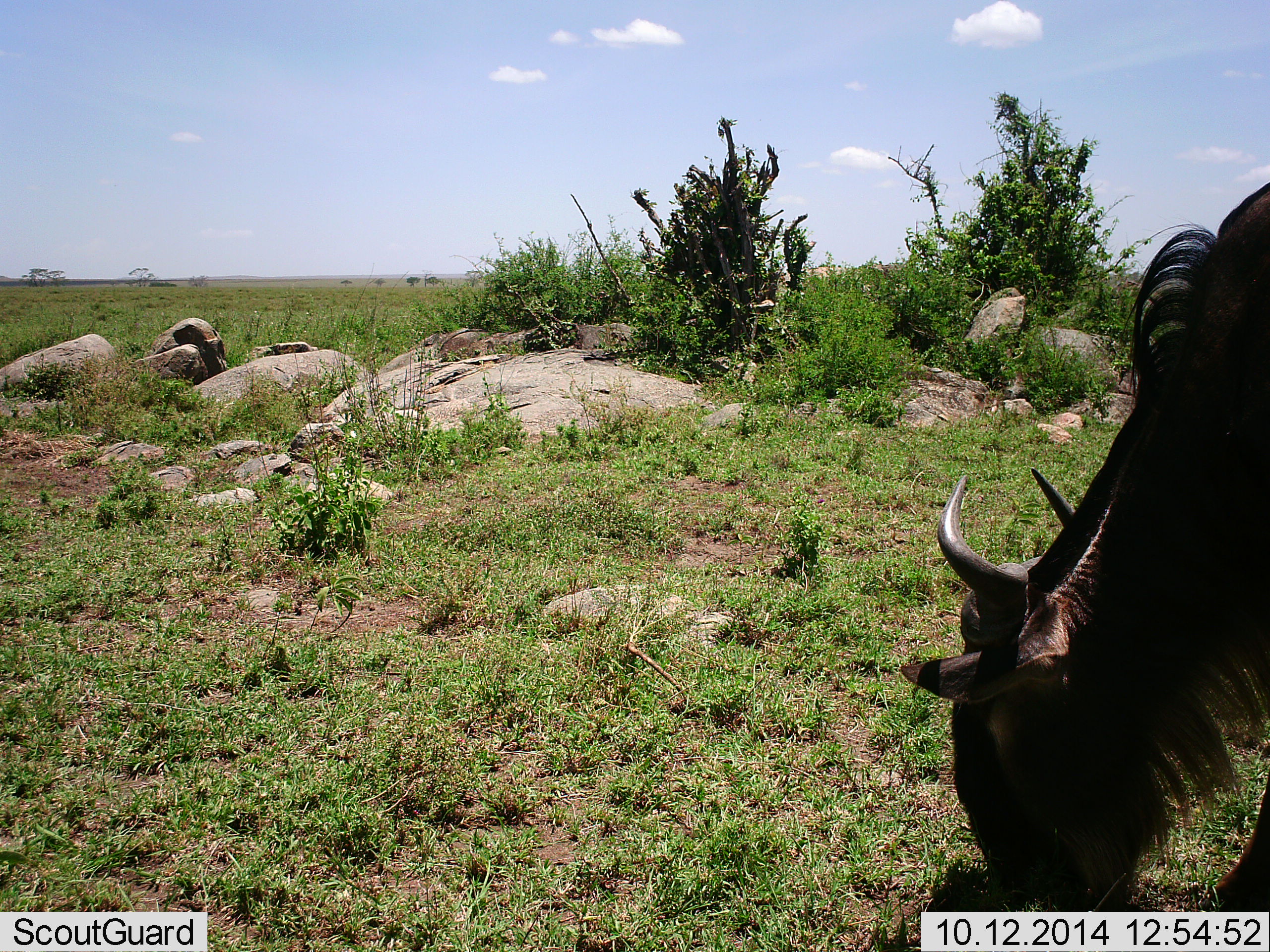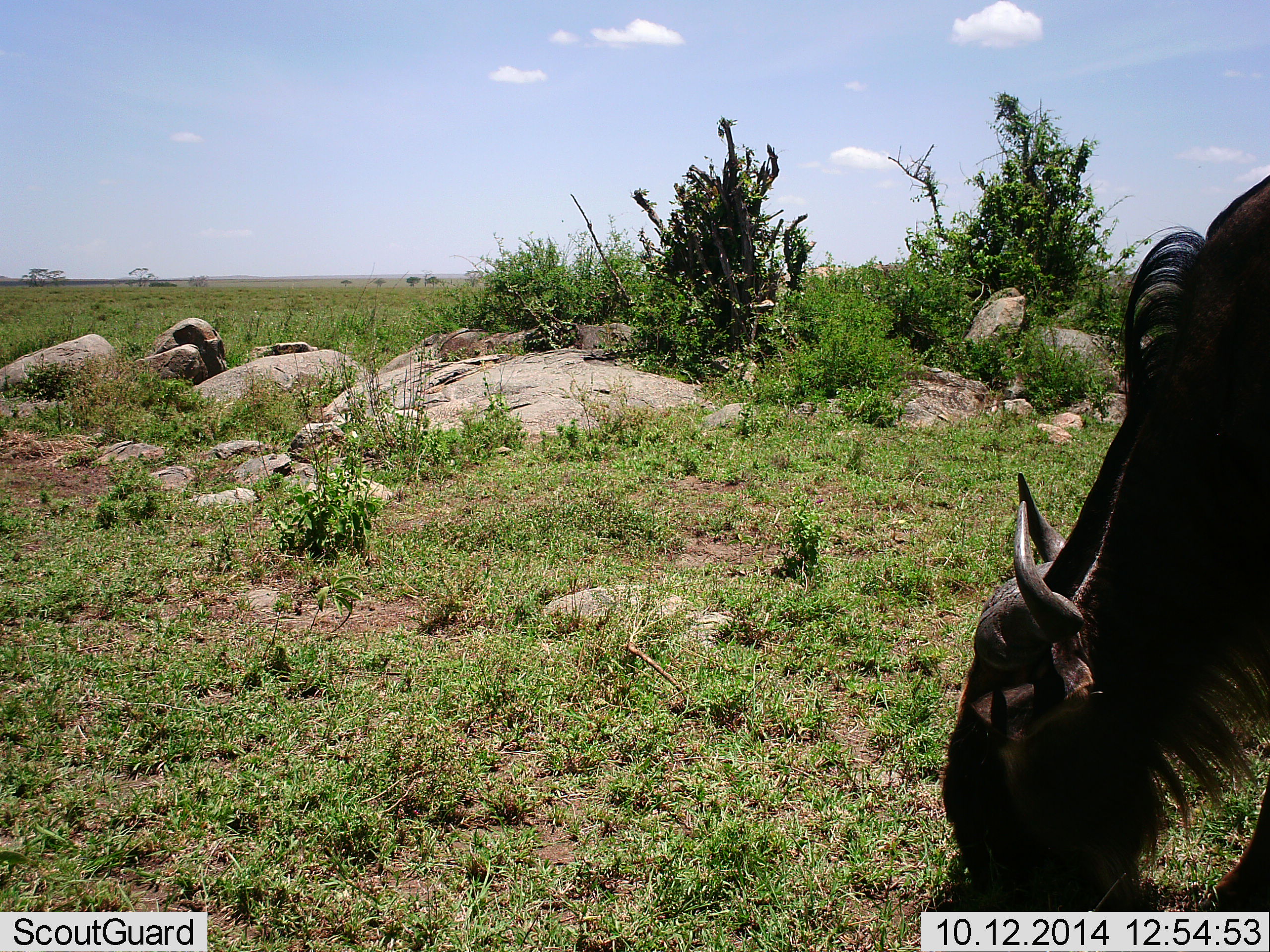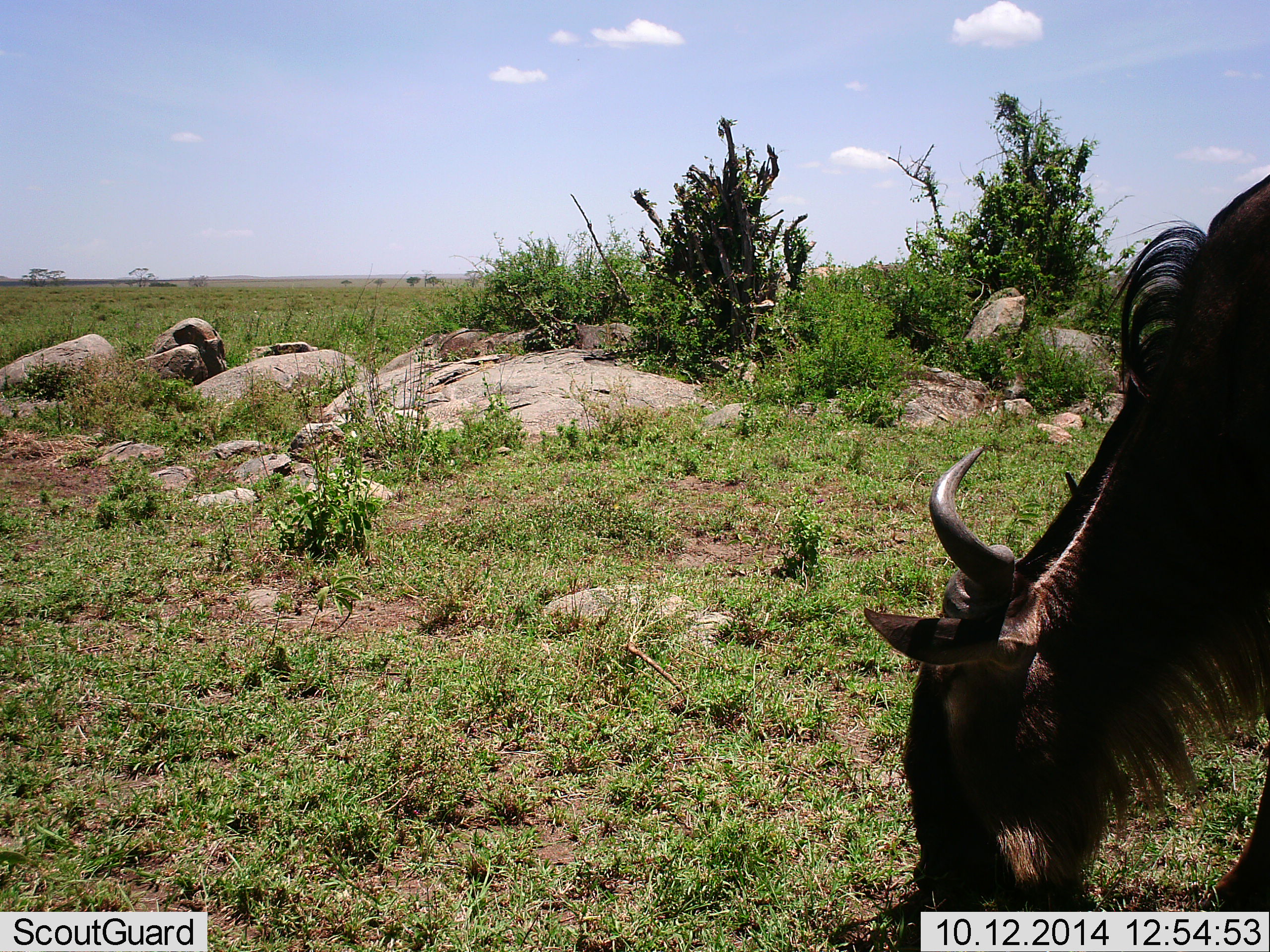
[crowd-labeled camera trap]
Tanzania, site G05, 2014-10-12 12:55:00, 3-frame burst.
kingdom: Animalia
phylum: Chordata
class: Mammalia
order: Artiodactyla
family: Bovidae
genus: Connochaetes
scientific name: Connochaetes taurinus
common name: blue wildebeest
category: wildebeest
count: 1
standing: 40%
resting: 0%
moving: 10%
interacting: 0%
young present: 0%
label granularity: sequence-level